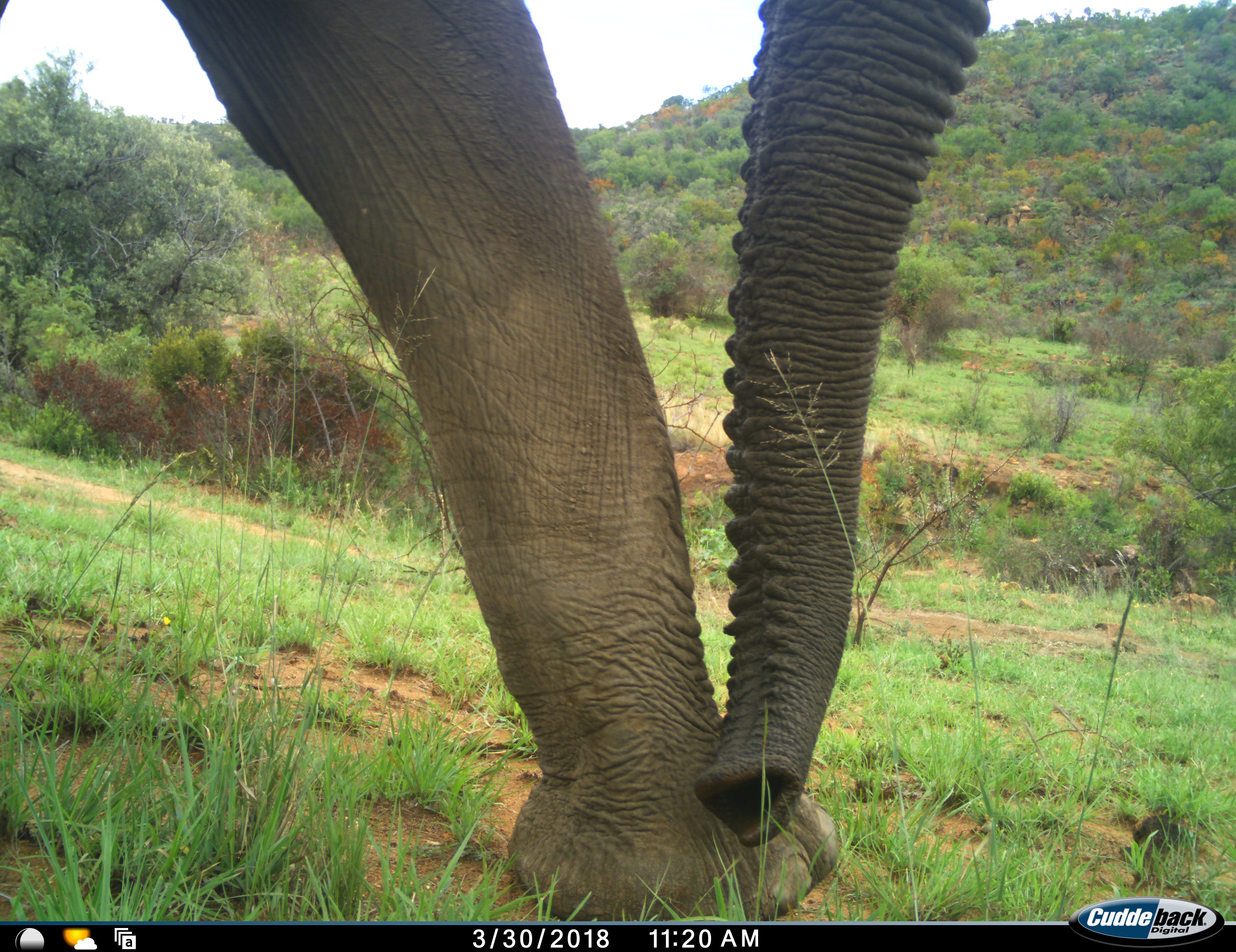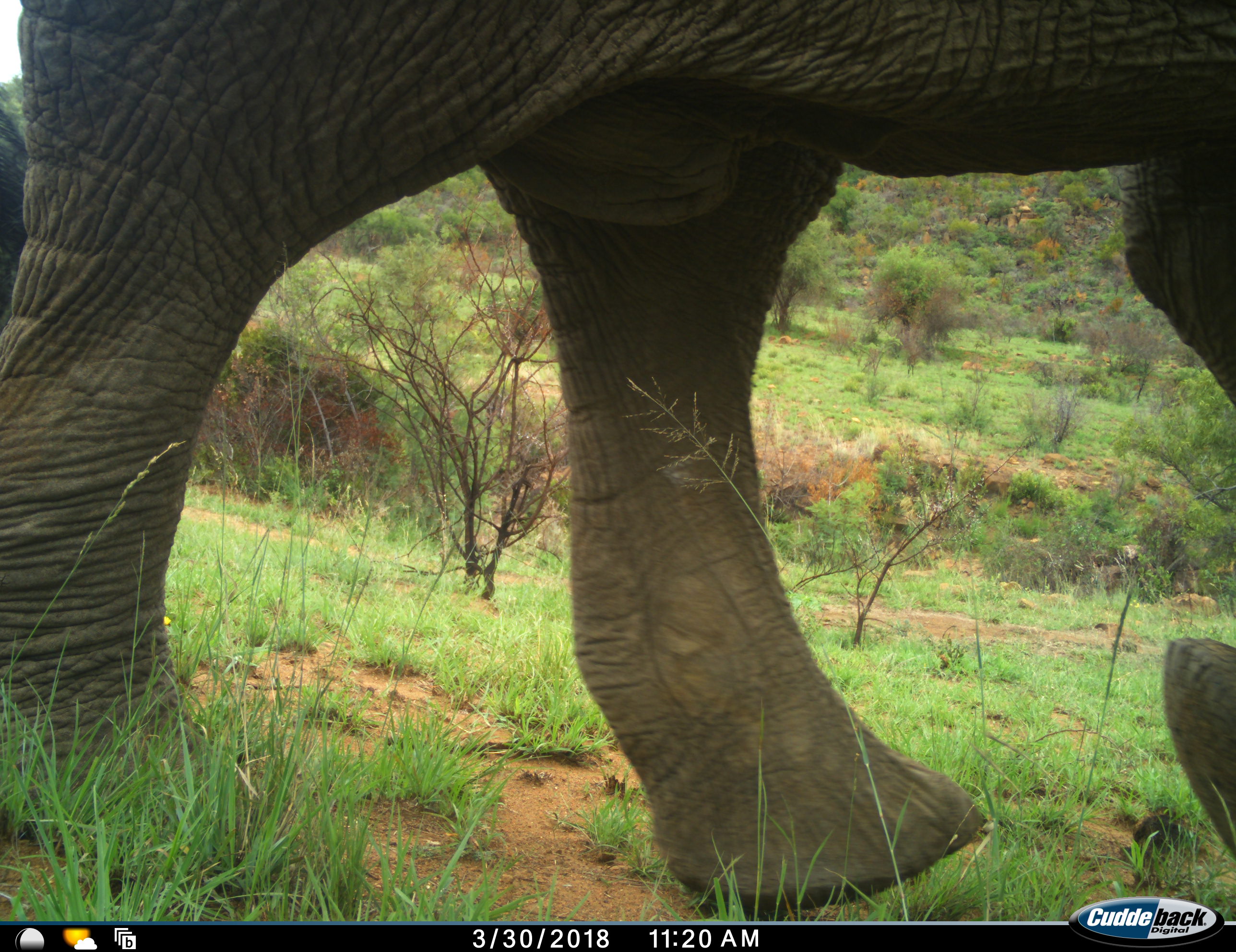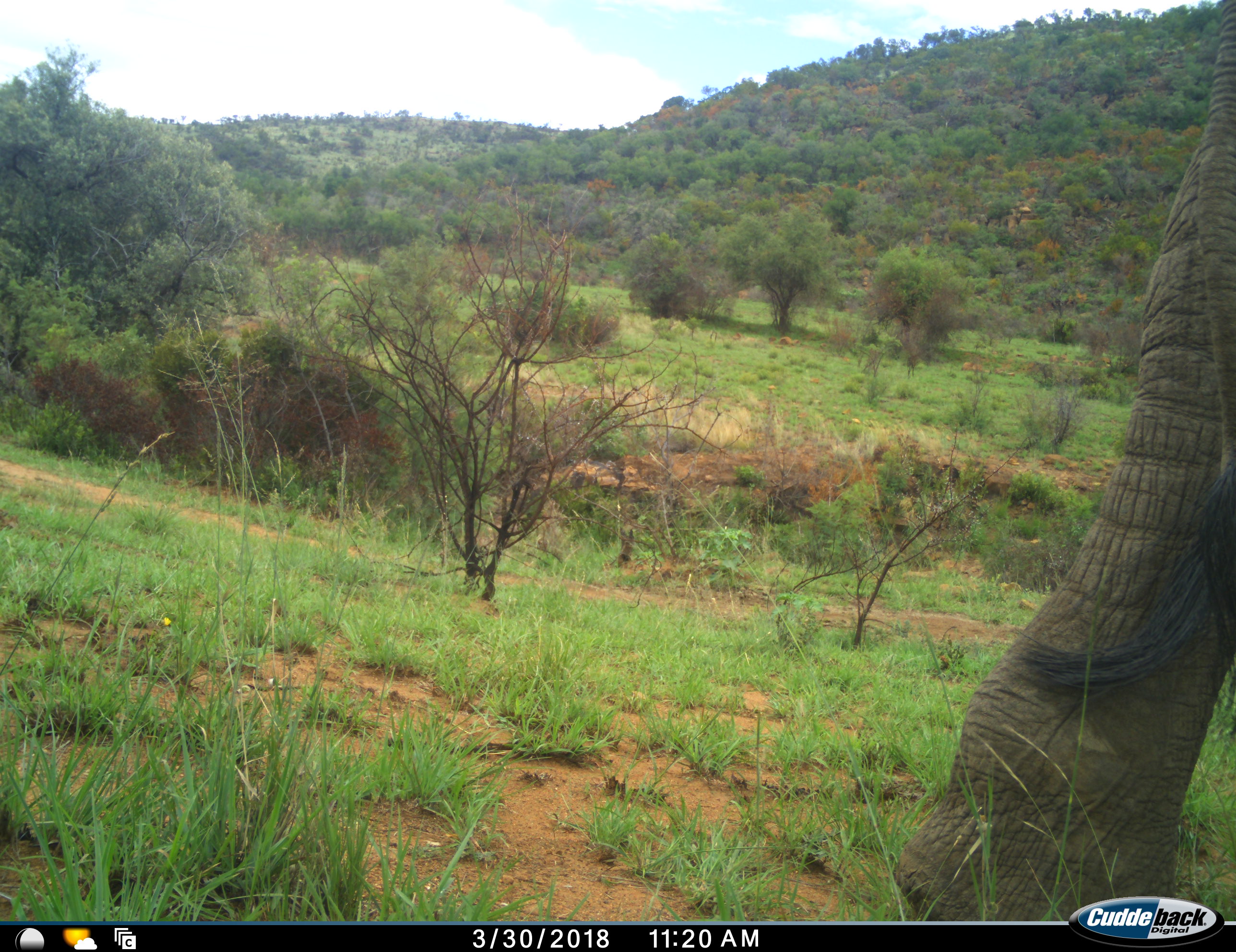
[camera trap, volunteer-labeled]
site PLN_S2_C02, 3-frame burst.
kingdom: Animalia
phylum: Chordata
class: Mammalia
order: Proboscidea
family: Elephantidae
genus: Loxodonta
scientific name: Loxodonta africana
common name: african bush elephant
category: elephant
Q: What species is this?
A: Elephant (african bush elephant) (Loxodonta africana).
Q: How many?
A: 1.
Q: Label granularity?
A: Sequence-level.